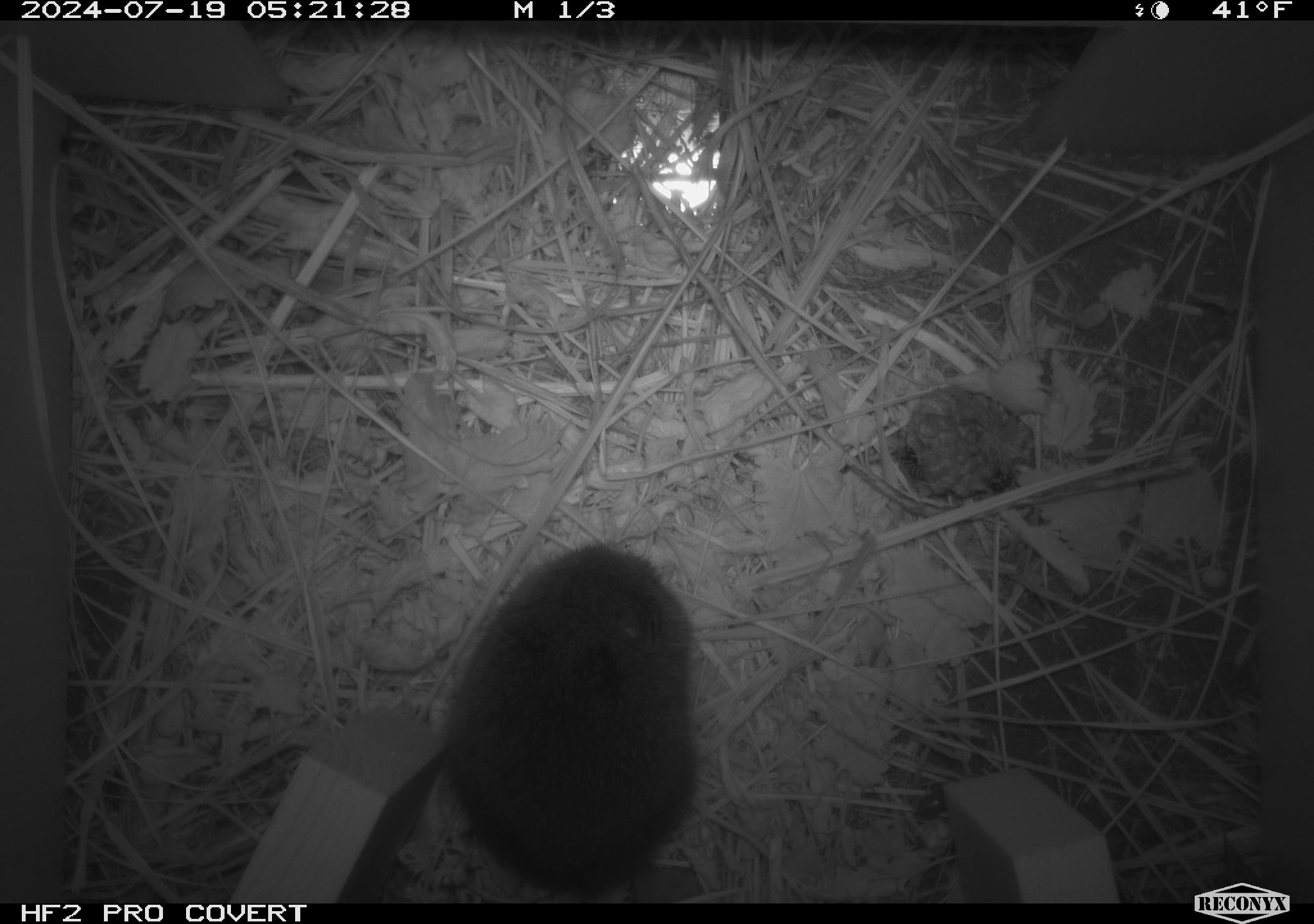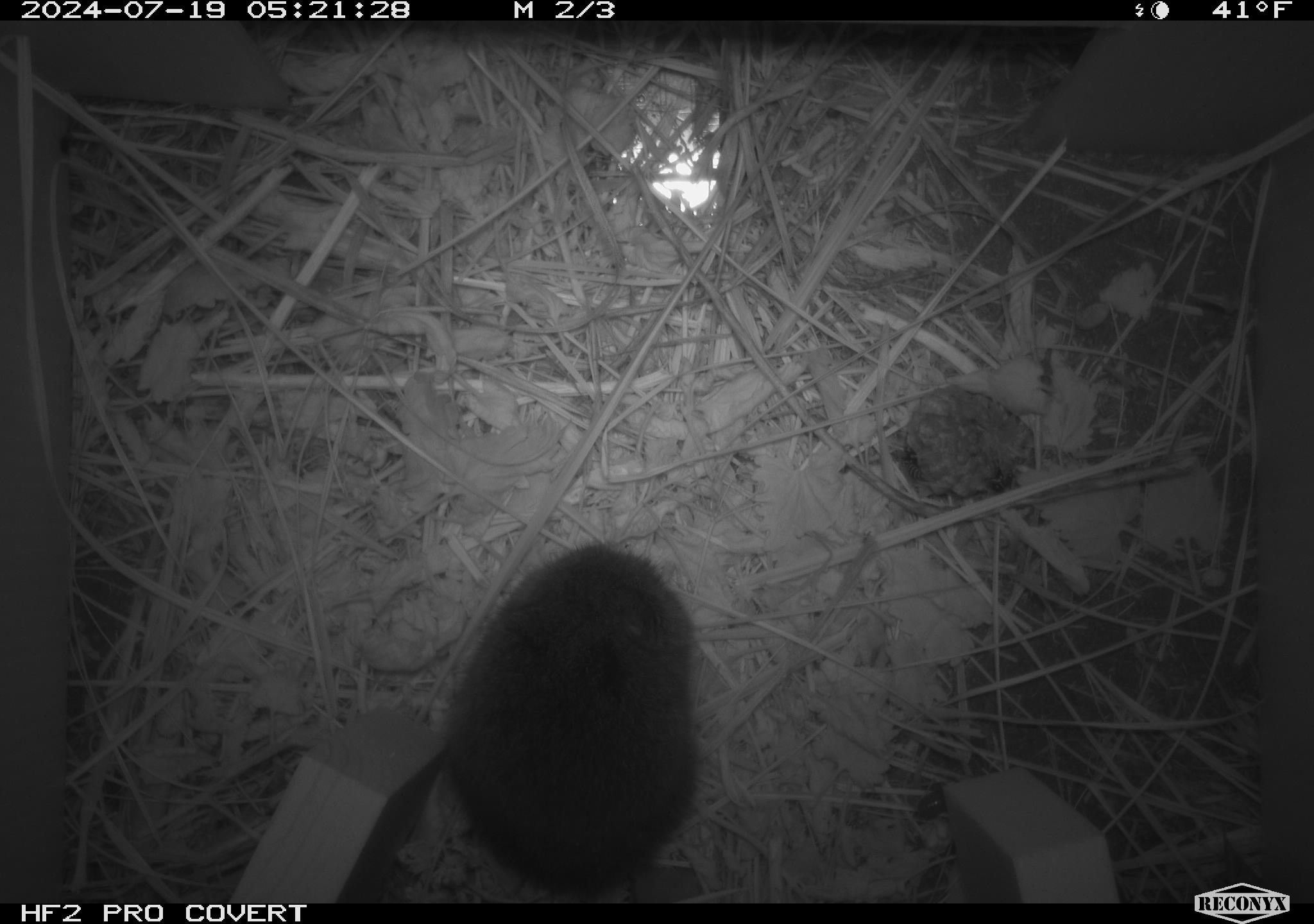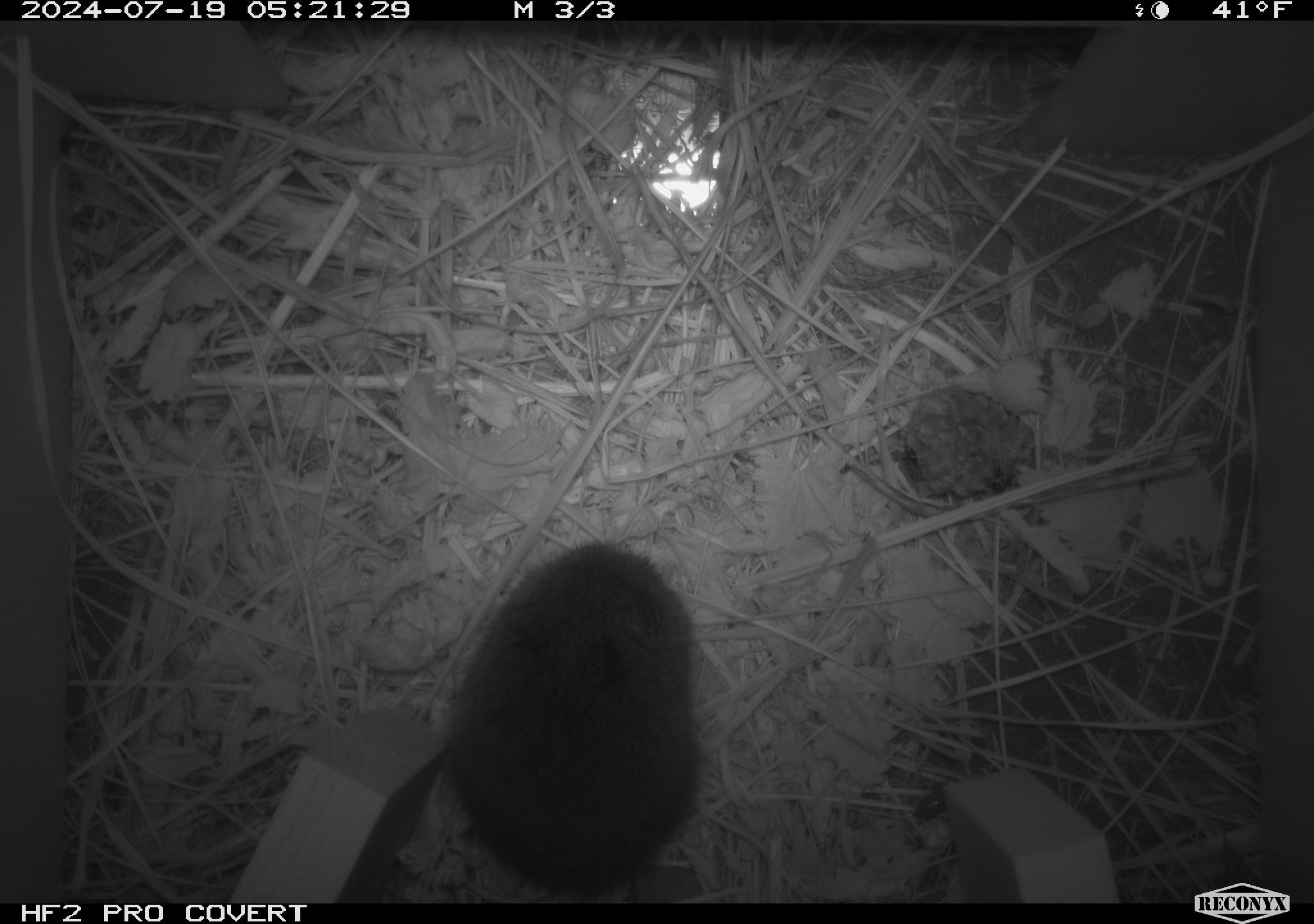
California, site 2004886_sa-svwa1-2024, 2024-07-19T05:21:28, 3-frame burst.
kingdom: Animalia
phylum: Arthropoda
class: Insecta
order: Hymenoptera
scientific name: Hymenoptera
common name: ants, bees, wasps, and sawflies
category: hymenoptera order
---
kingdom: Animalia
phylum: Chordata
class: Mammalia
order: Rodentia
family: Cricetidae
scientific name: Arvicolinae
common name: voles, lemmings, and muskrats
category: arvicolinae subfamily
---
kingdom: Animalia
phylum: Arthropoda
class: Malacostraca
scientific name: Malacostraca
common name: amphipods, crabs, isopods, krill, lobsters and shrimps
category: malacostracan